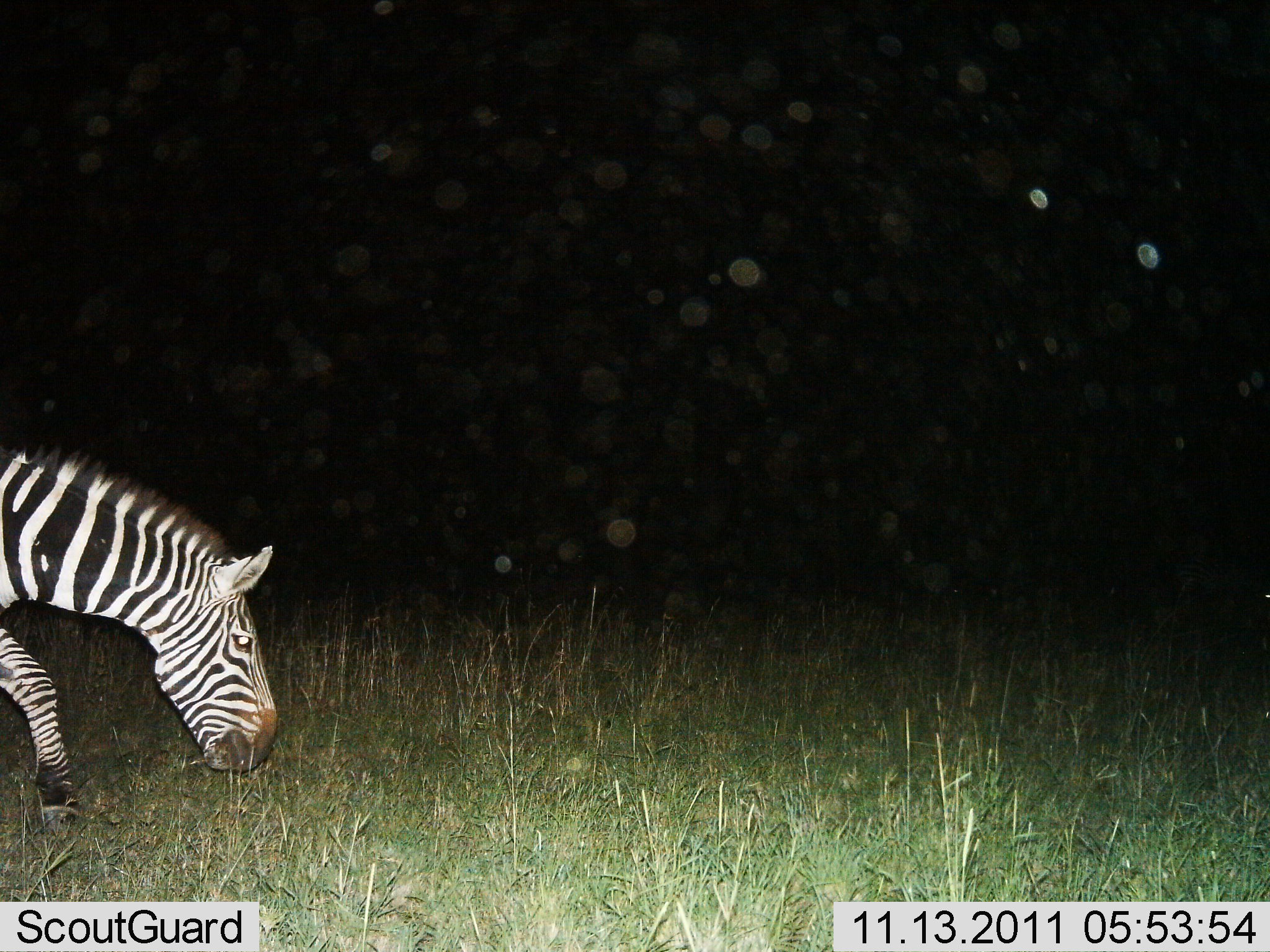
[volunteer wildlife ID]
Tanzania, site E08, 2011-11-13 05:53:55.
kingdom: Animalia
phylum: Chordata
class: Mammalia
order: Perissodactyla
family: Equidae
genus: Equus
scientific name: Equus quagga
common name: plains zebra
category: zebra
Zebra (plains zebra) (Equus quagga), count 1. Behavior (volunteer vote fractions): standing 9%, resting 0%, moving 18%, interacting 0%. Young present (vote fraction): 0%. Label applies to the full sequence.